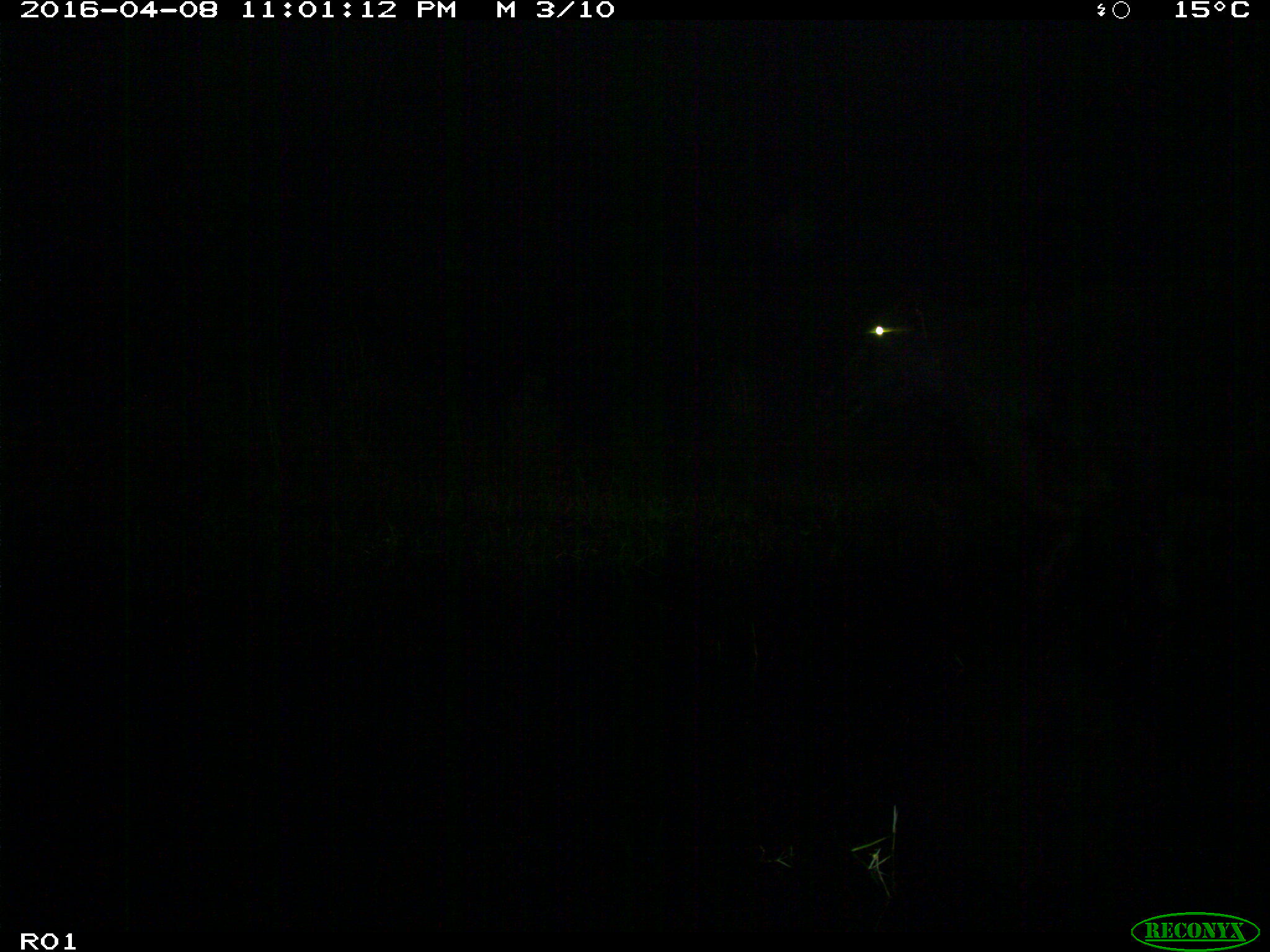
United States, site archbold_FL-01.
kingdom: Animalia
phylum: Chordata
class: Mammalia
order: Artiodactyla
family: Bovidae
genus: Bos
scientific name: Bos taurus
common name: domestic cow